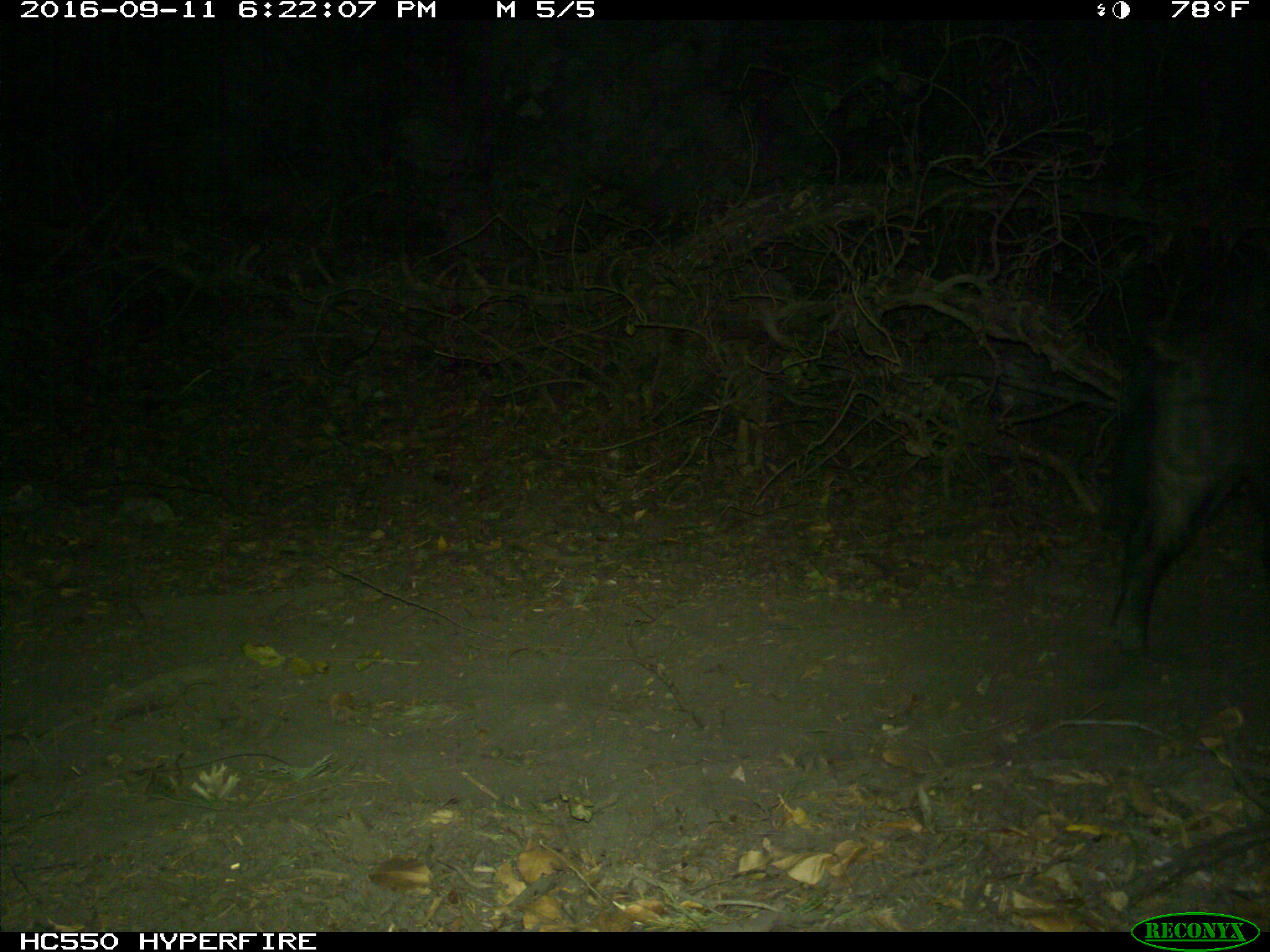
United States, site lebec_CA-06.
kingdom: Animalia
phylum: Chordata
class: Mammalia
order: Artiodactyla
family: Suidae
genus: Sus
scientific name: Sus scrofa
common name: wild boar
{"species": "Sus scrofa (wild boar)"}